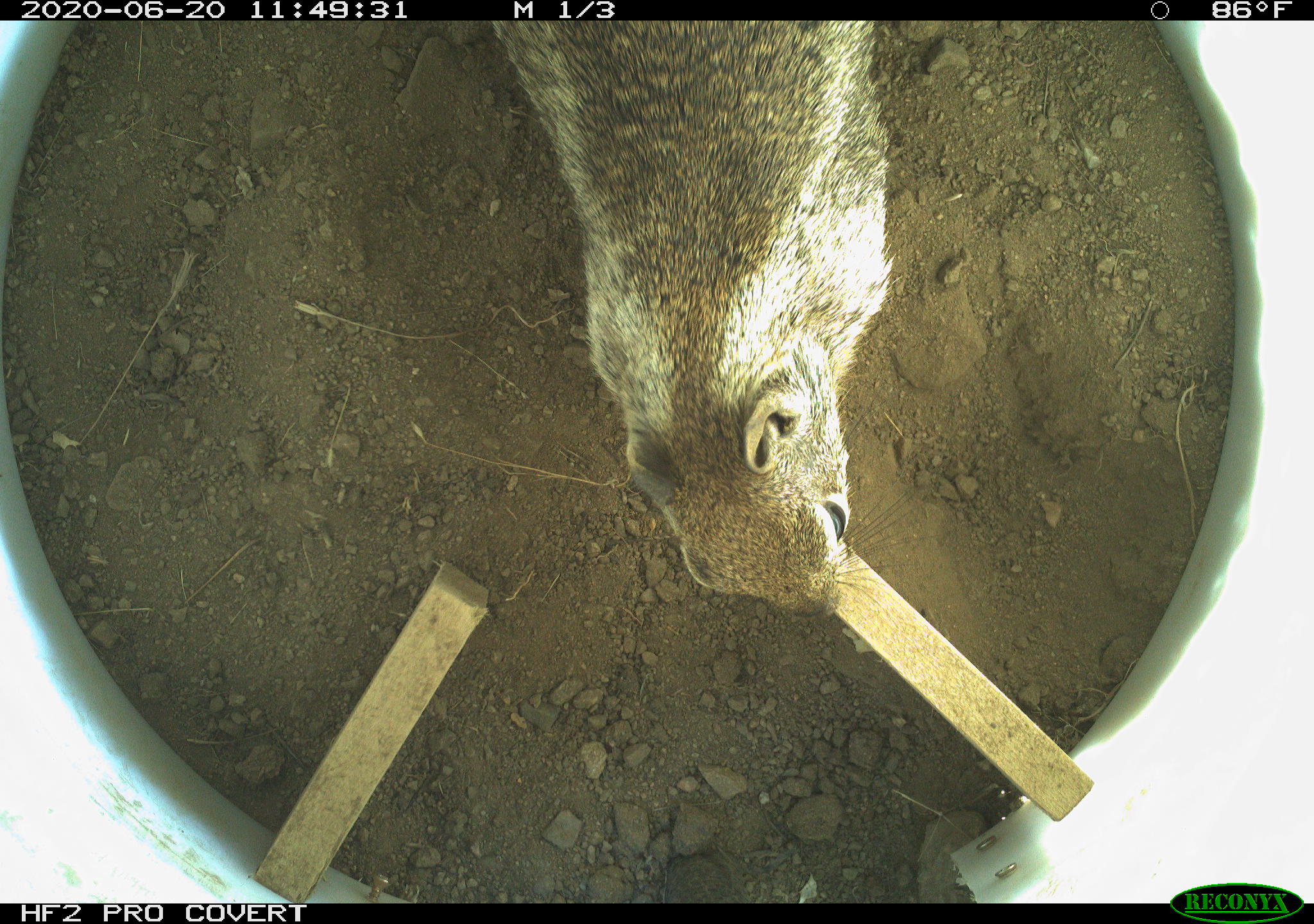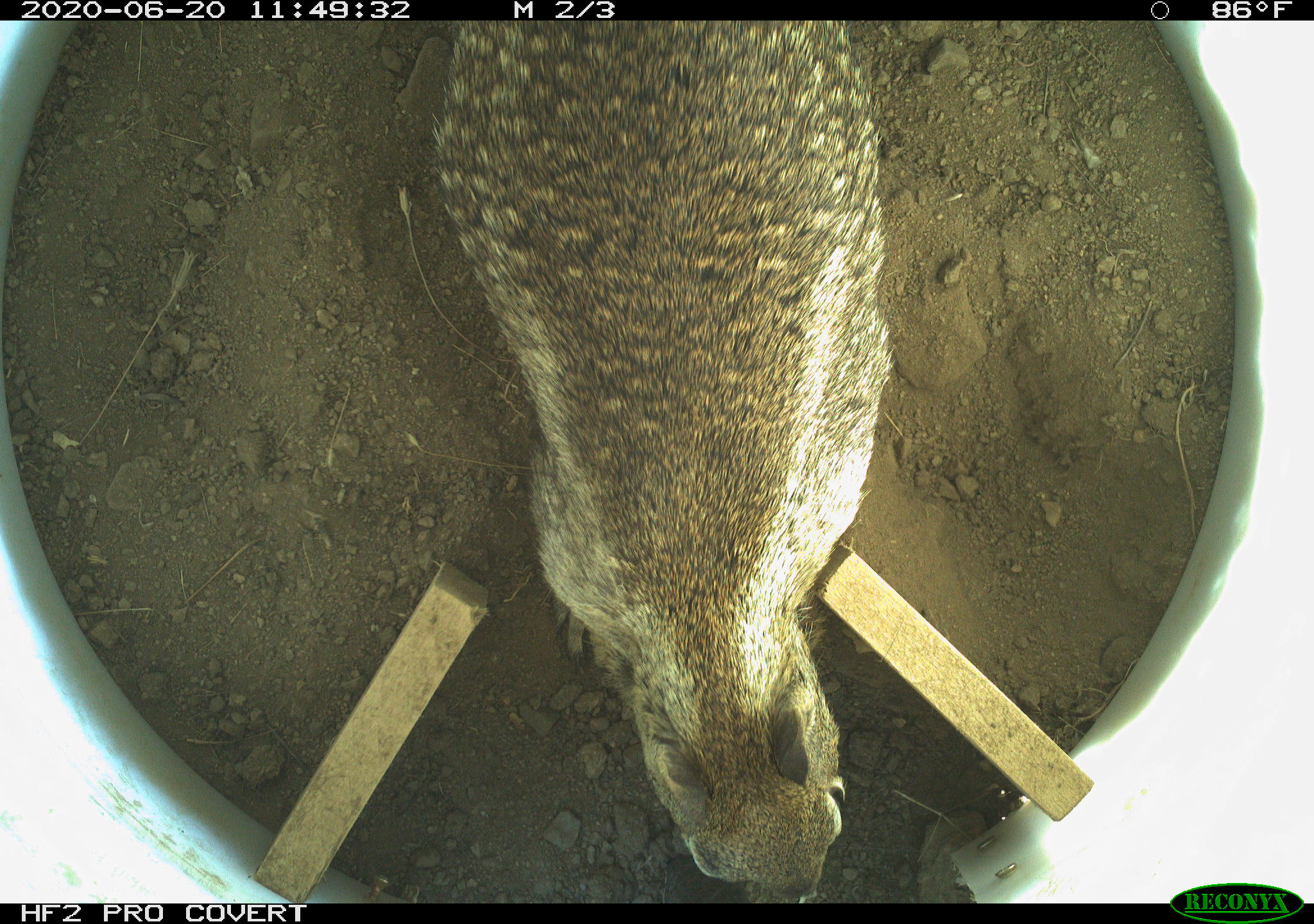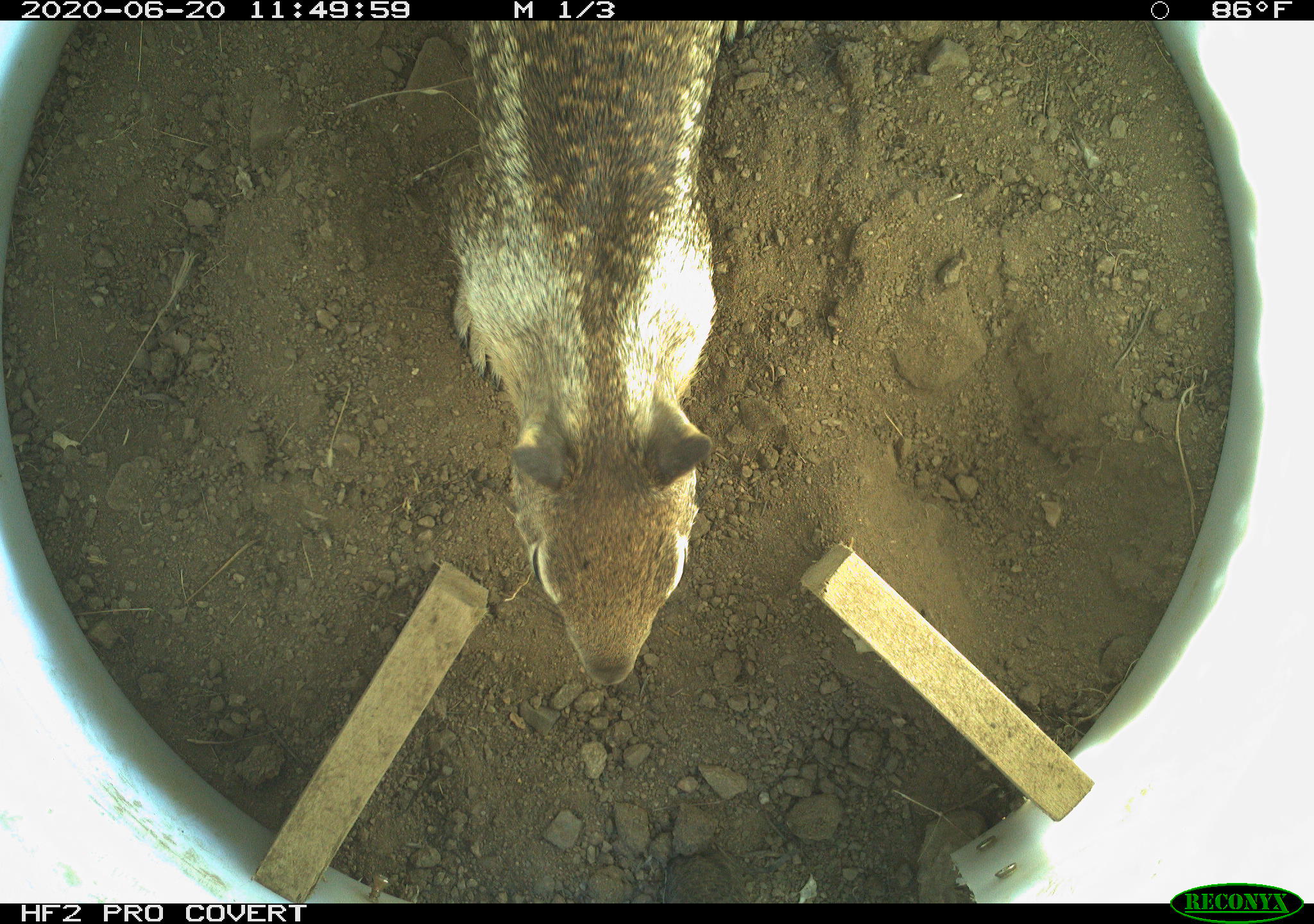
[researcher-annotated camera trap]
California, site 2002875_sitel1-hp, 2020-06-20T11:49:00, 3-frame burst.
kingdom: Animalia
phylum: Chordata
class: Mammalia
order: Rodentia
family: Sciuridae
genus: Otospermophilus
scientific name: Otospermophilus beecheyi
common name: california ground squirrel